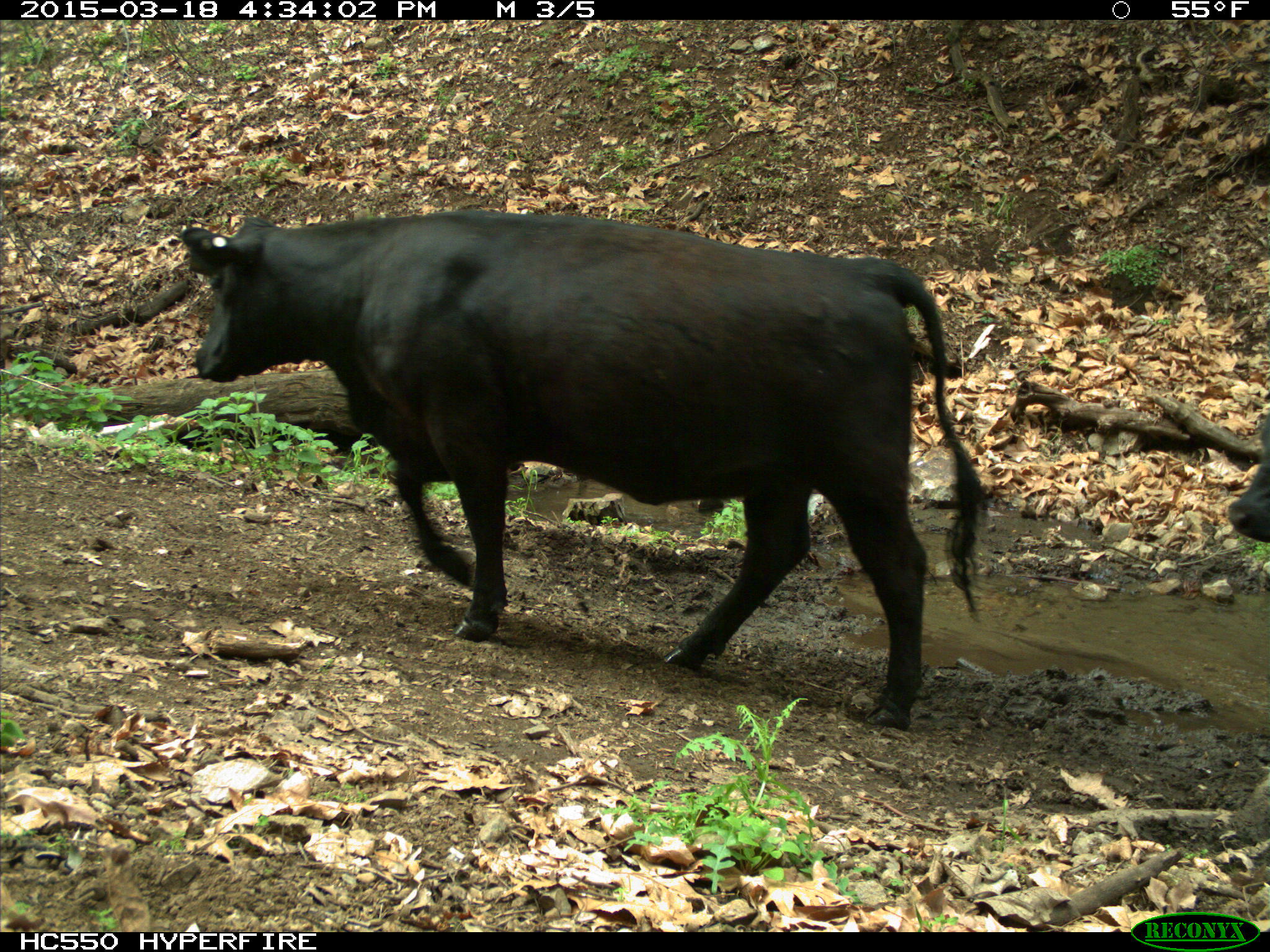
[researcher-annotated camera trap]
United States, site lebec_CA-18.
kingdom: Animalia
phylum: Chordata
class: Mammalia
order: Artiodactyla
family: Bovidae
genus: Bos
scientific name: Bos taurus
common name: domestic cow